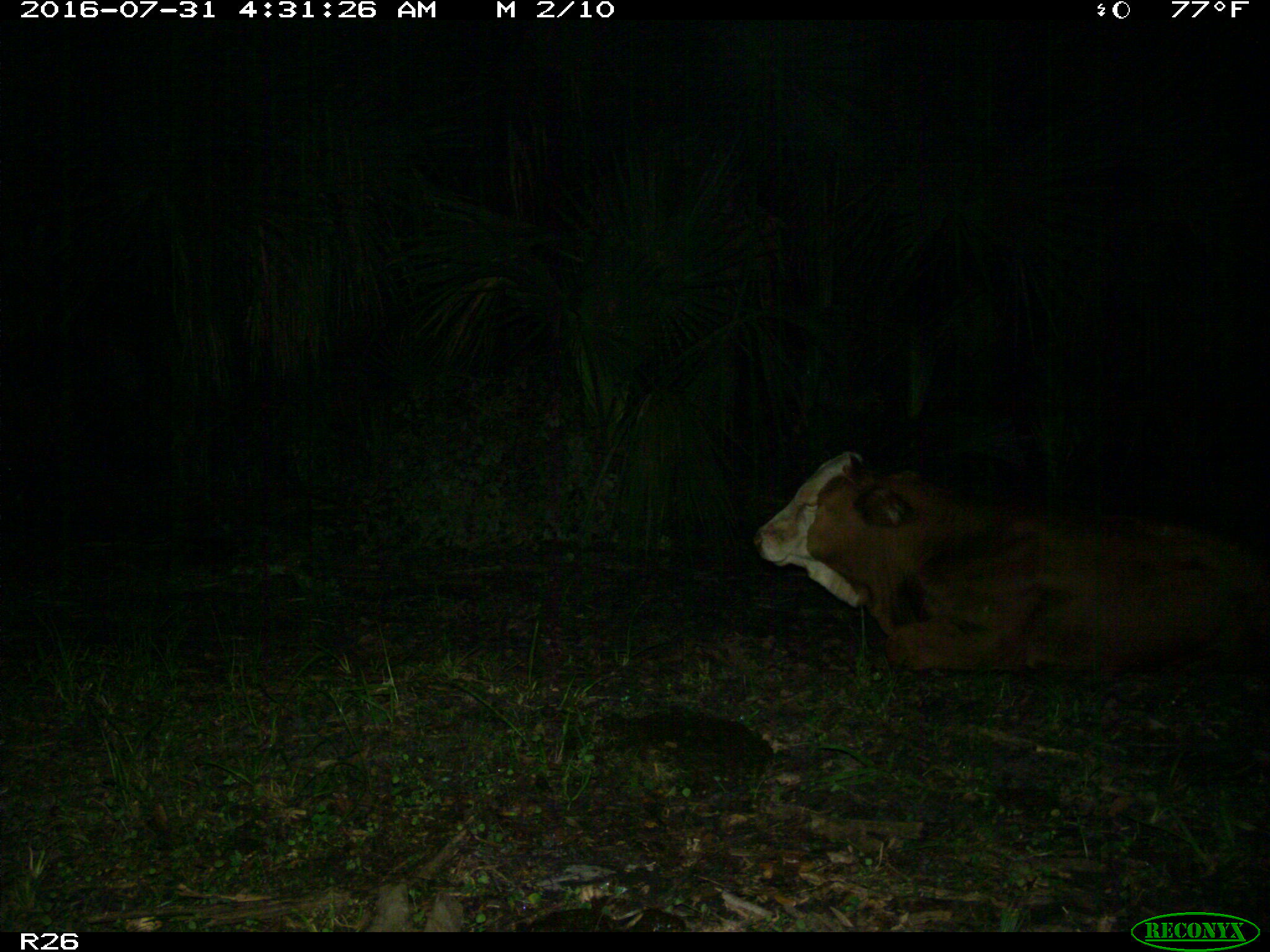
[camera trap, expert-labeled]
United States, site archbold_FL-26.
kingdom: Animalia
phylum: Chordata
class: Mammalia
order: Artiodactyla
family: Bovidae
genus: Bos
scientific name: Bos taurus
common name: domestic cow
Bos taurus (domestic cow).